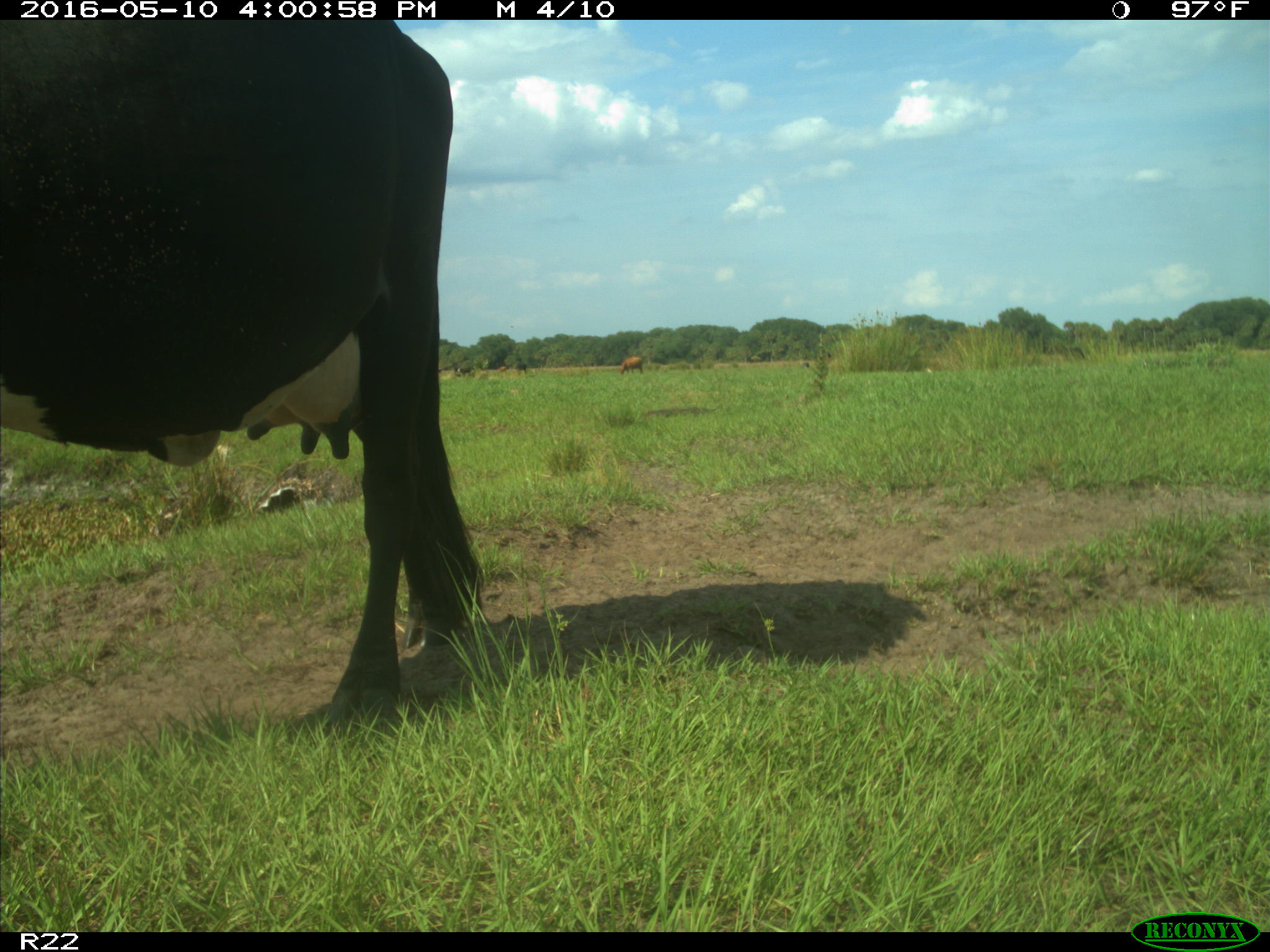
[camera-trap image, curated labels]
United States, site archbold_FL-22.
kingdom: Animalia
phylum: Chordata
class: Mammalia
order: Artiodactyla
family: Bovidae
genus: Bos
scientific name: Bos taurus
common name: domestic cow